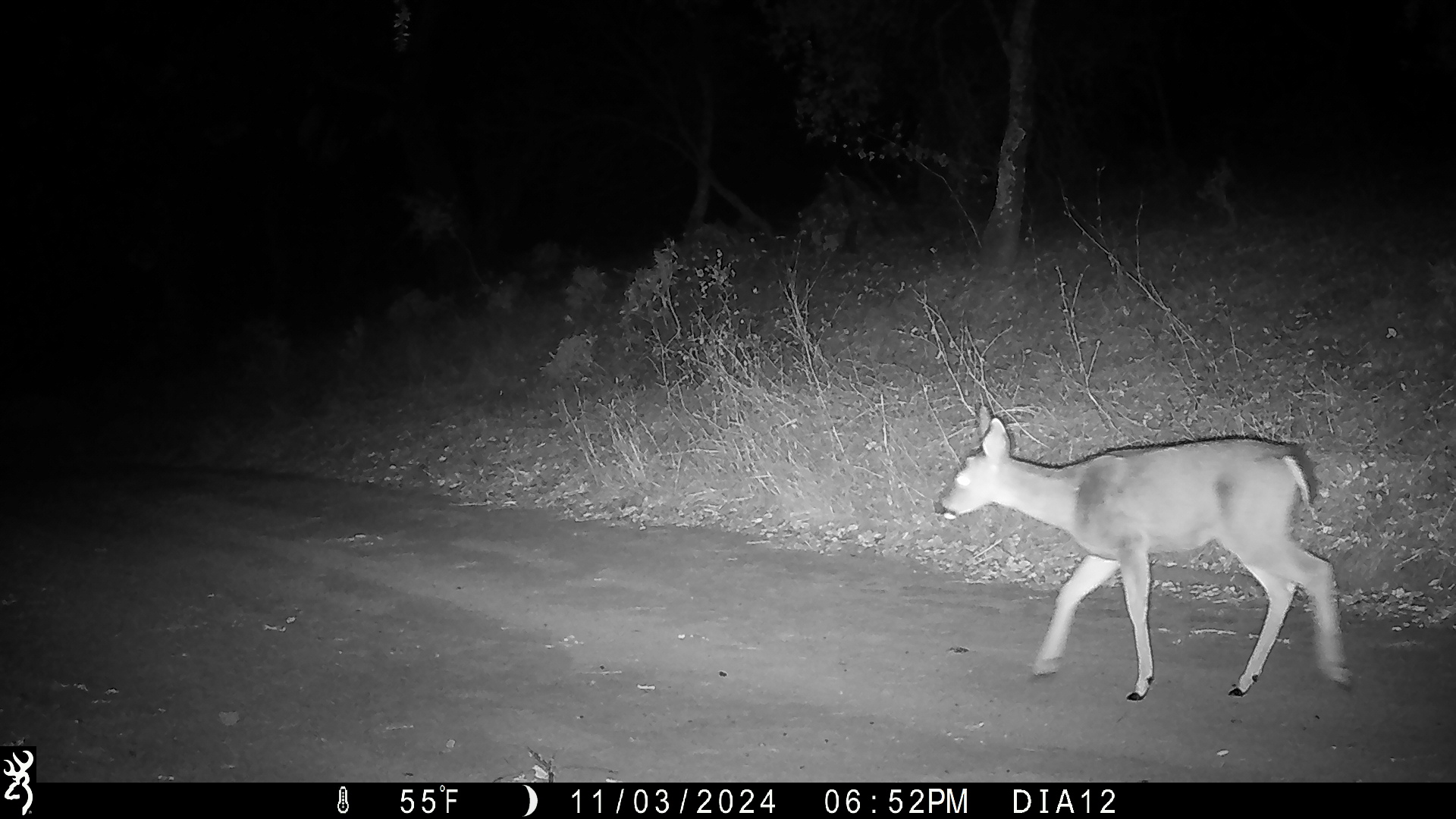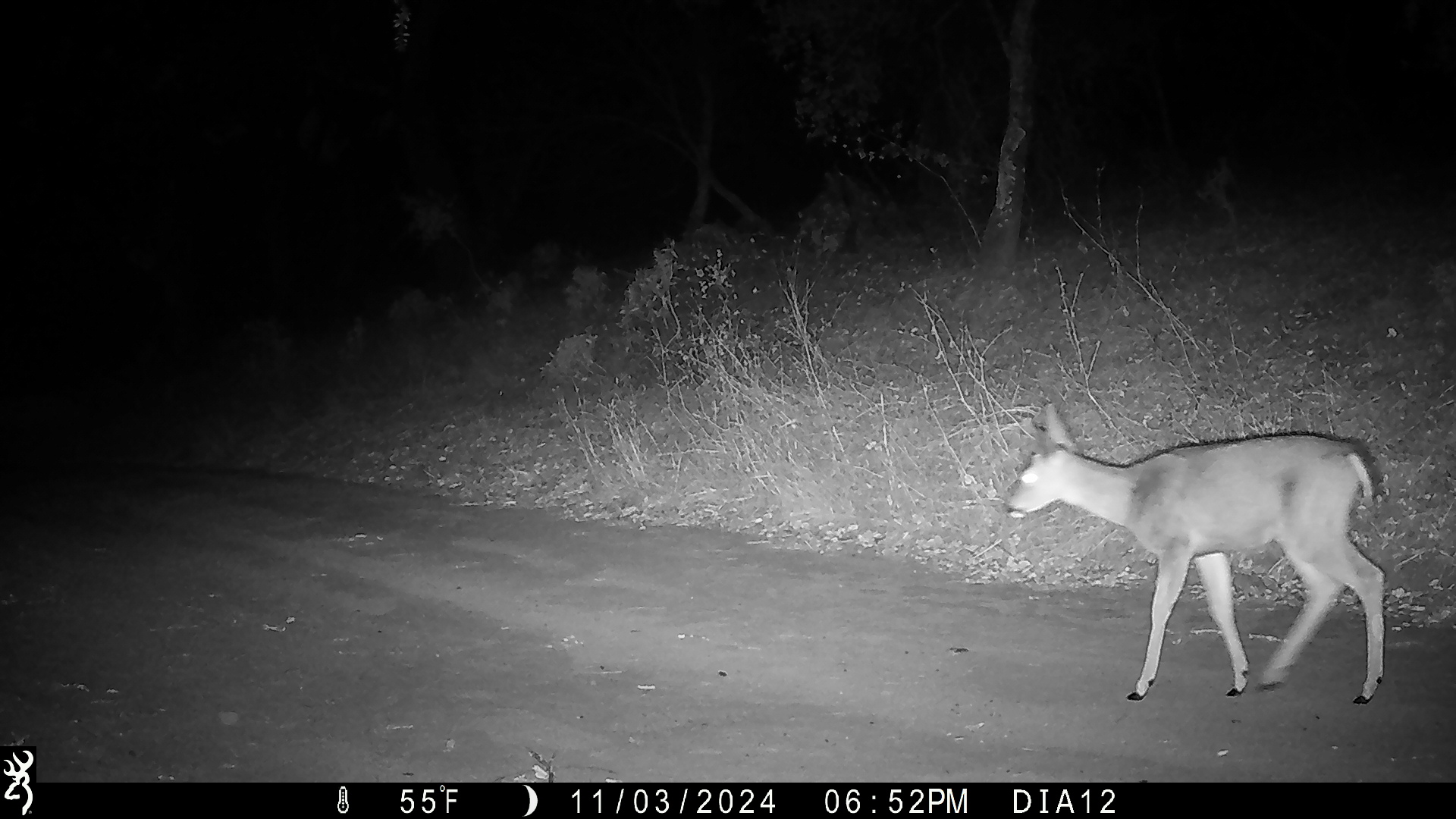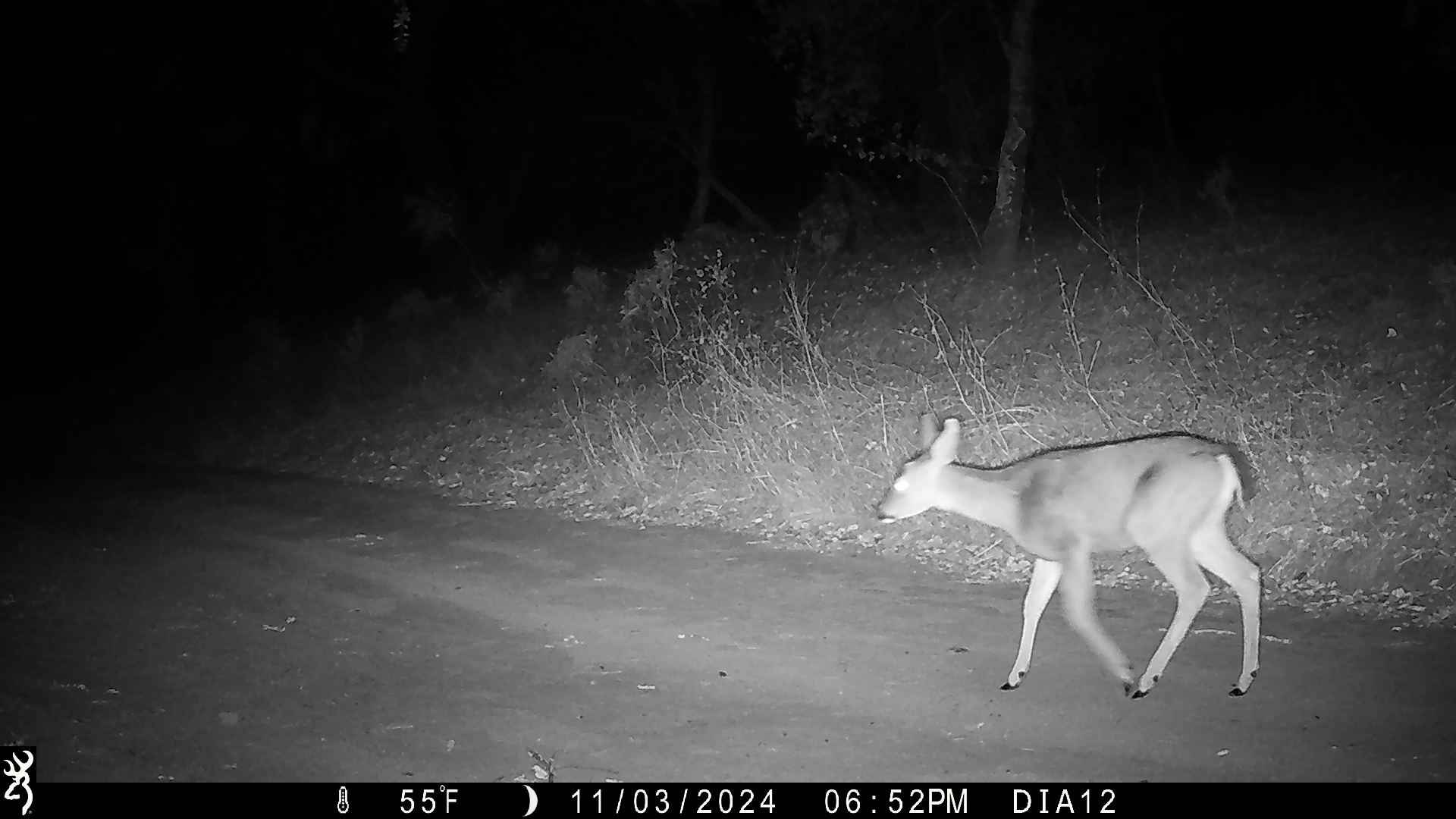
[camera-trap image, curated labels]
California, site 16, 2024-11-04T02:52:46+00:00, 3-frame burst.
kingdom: Animalia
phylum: Chordata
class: Mammalia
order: Artiodactyla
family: Cervidae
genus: Odocoileus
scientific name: Odocoileus hemionus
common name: mule deer